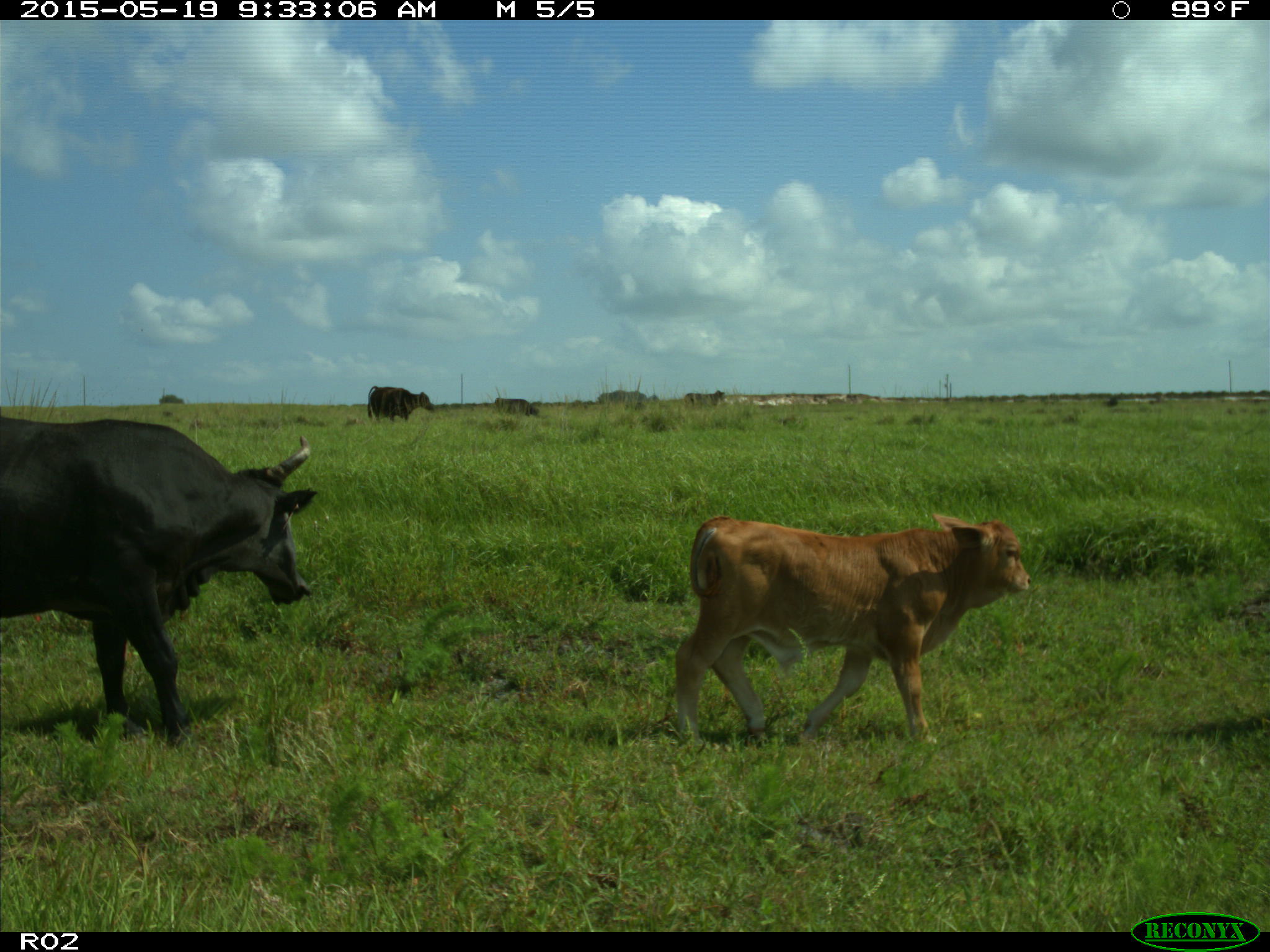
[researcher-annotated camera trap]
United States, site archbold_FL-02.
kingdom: Animalia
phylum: Chordata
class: Mammalia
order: Artiodactyla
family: Bovidae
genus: Bos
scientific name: Bos taurus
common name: domestic cow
Bos taurus (domestic cow).